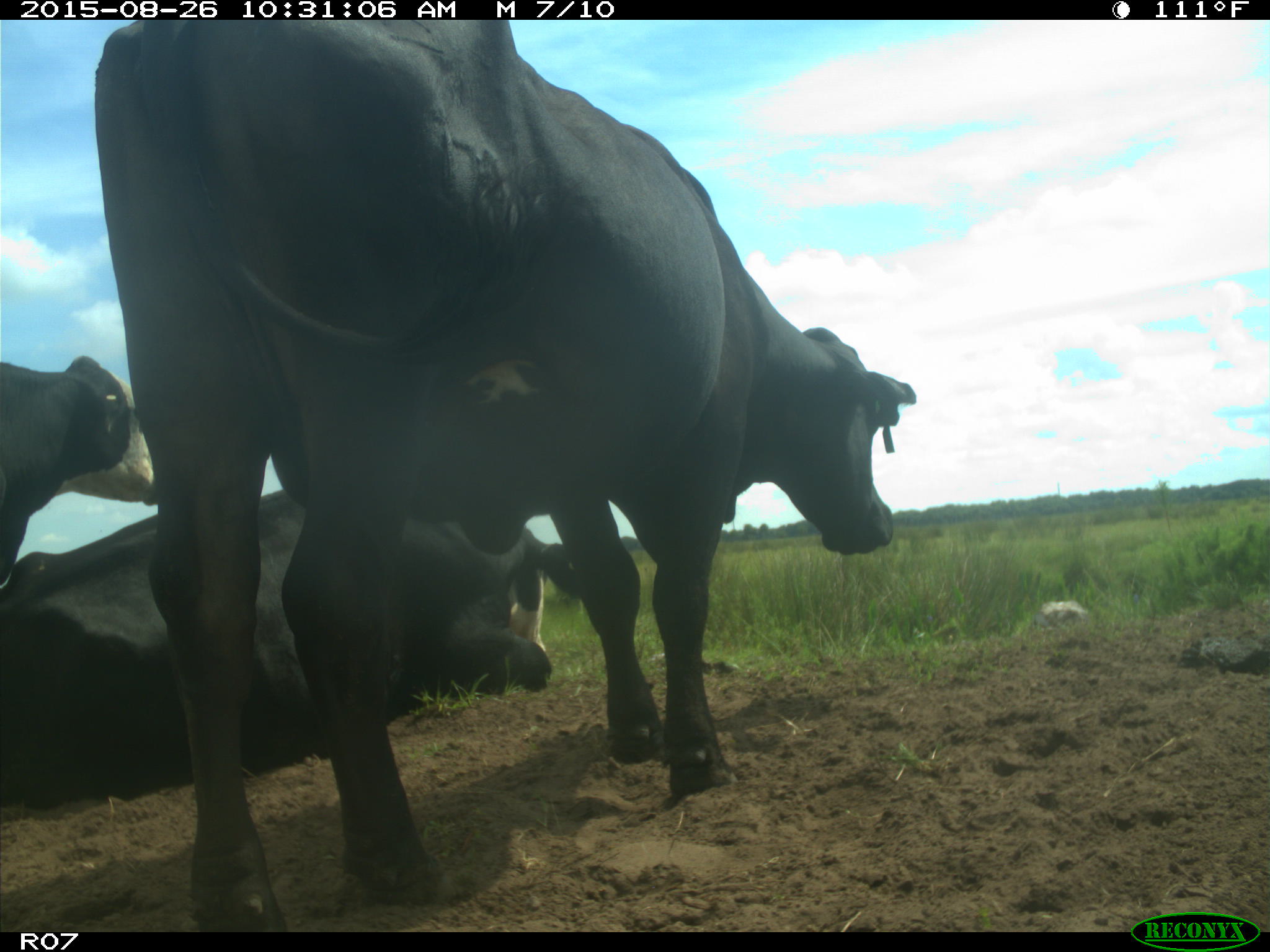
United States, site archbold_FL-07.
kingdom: Animalia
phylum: Chordata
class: Mammalia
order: Artiodactyla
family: Bovidae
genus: Bos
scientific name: Bos taurus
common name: domestic cow